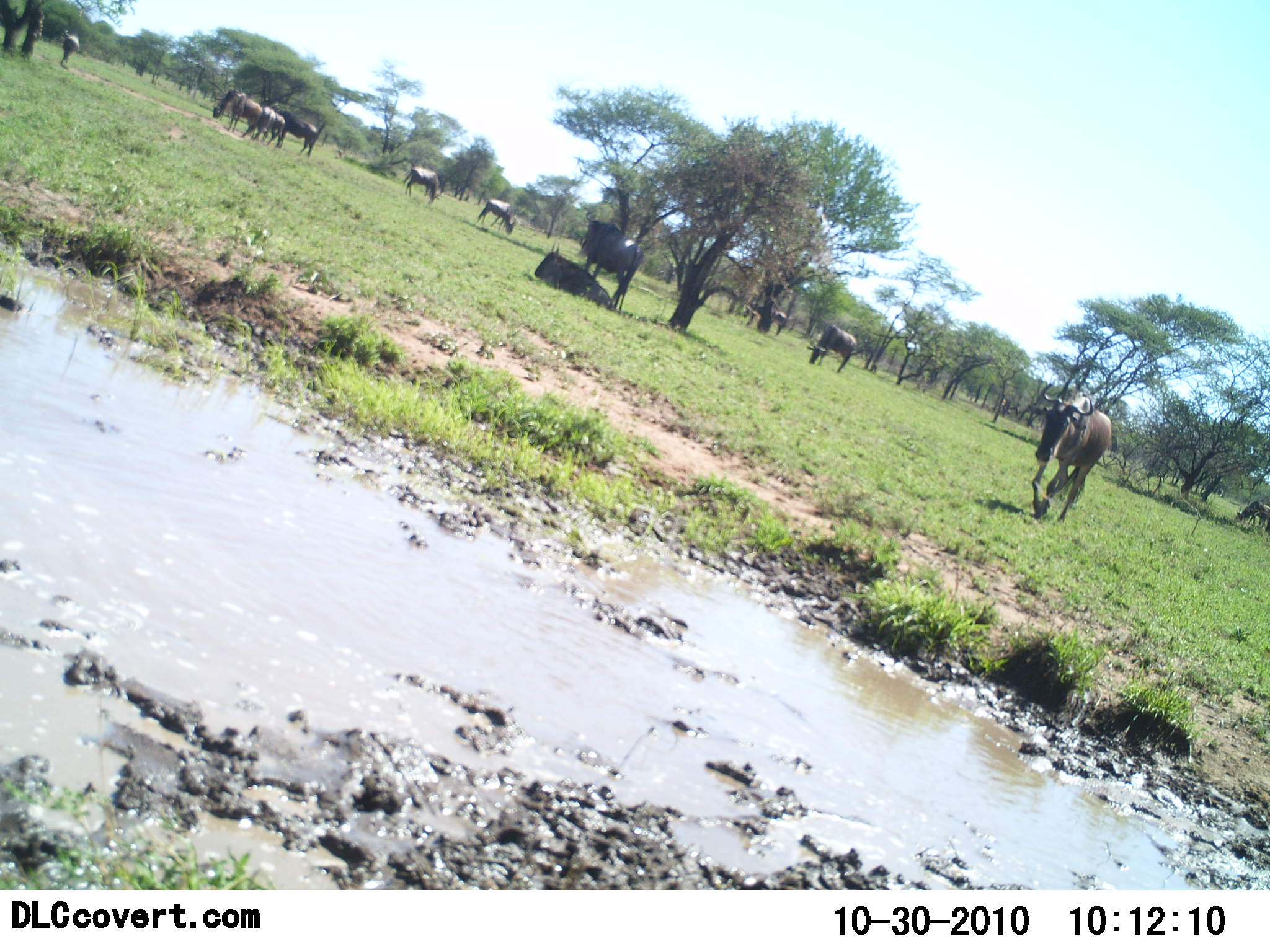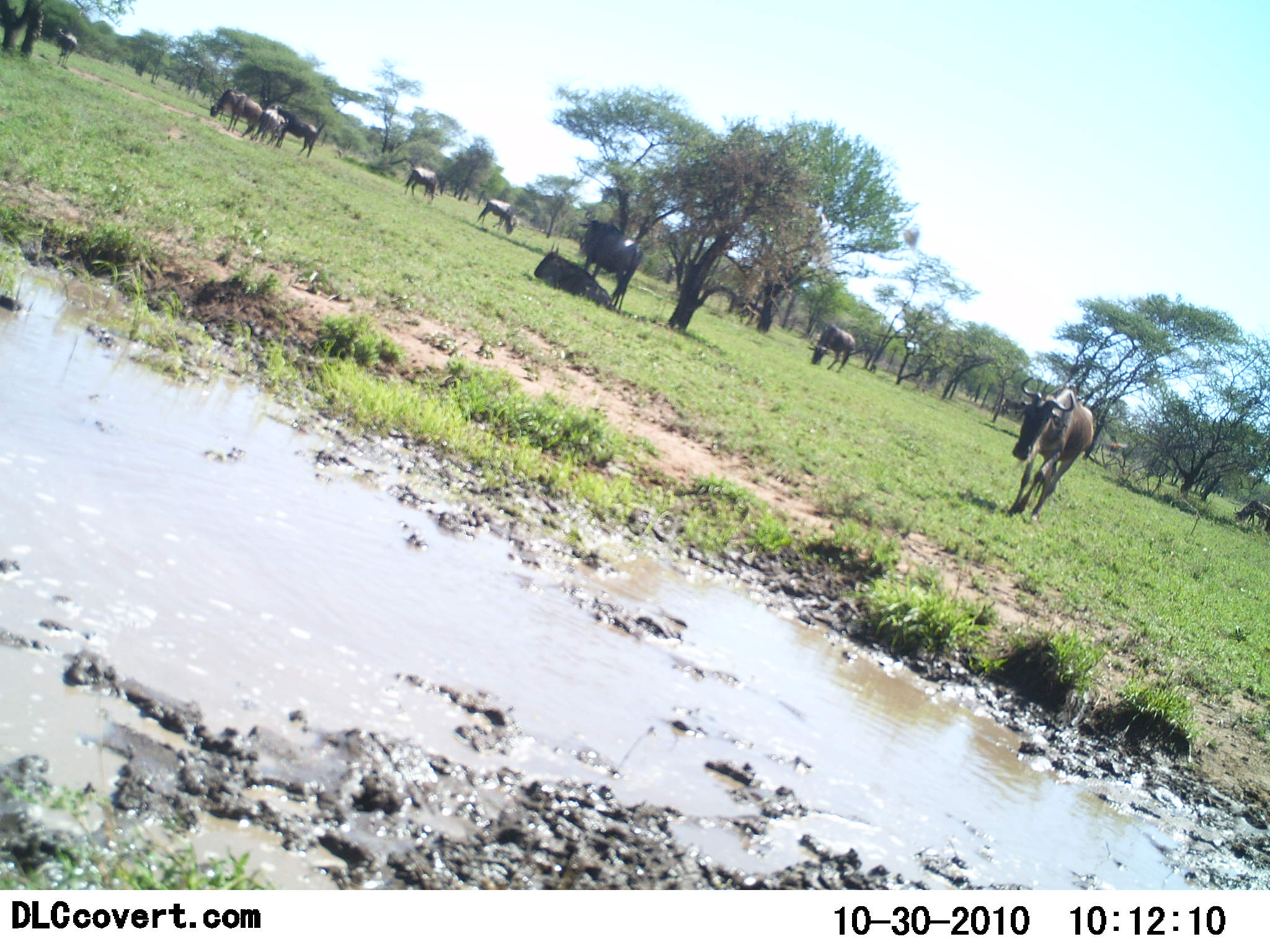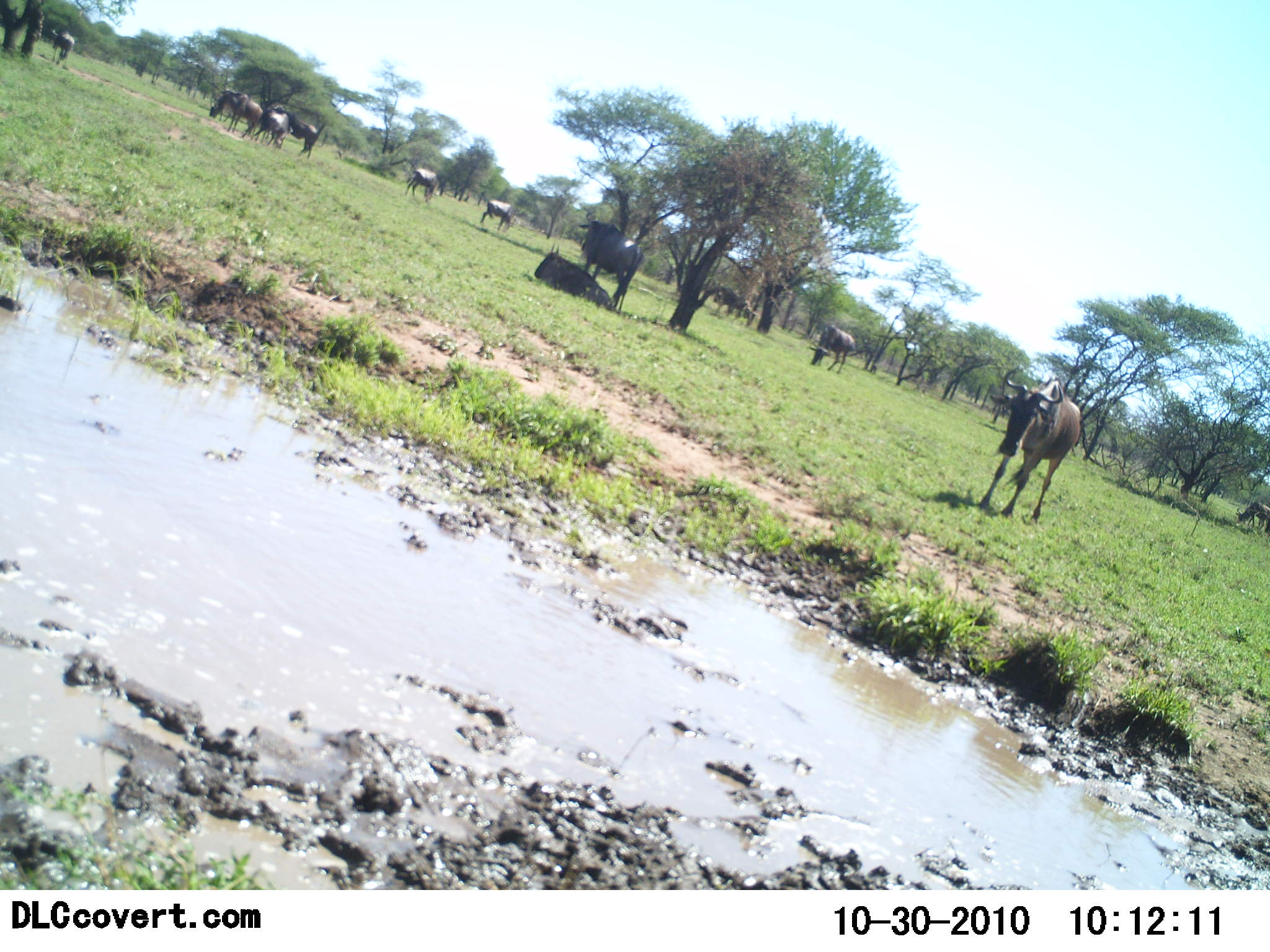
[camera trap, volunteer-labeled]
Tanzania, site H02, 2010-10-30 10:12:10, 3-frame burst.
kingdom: Animalia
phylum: Chordata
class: Mammalia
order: Artiodactyla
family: Bovidae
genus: Connochaetes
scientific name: Connochaetes taurinus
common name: blue wildebeest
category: wildebeest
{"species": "wildebeest (blue wildebeest) (Connochaetes taurinus)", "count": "11-50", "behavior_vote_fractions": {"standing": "92%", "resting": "46%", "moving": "46%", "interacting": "0%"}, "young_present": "0%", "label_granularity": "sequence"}